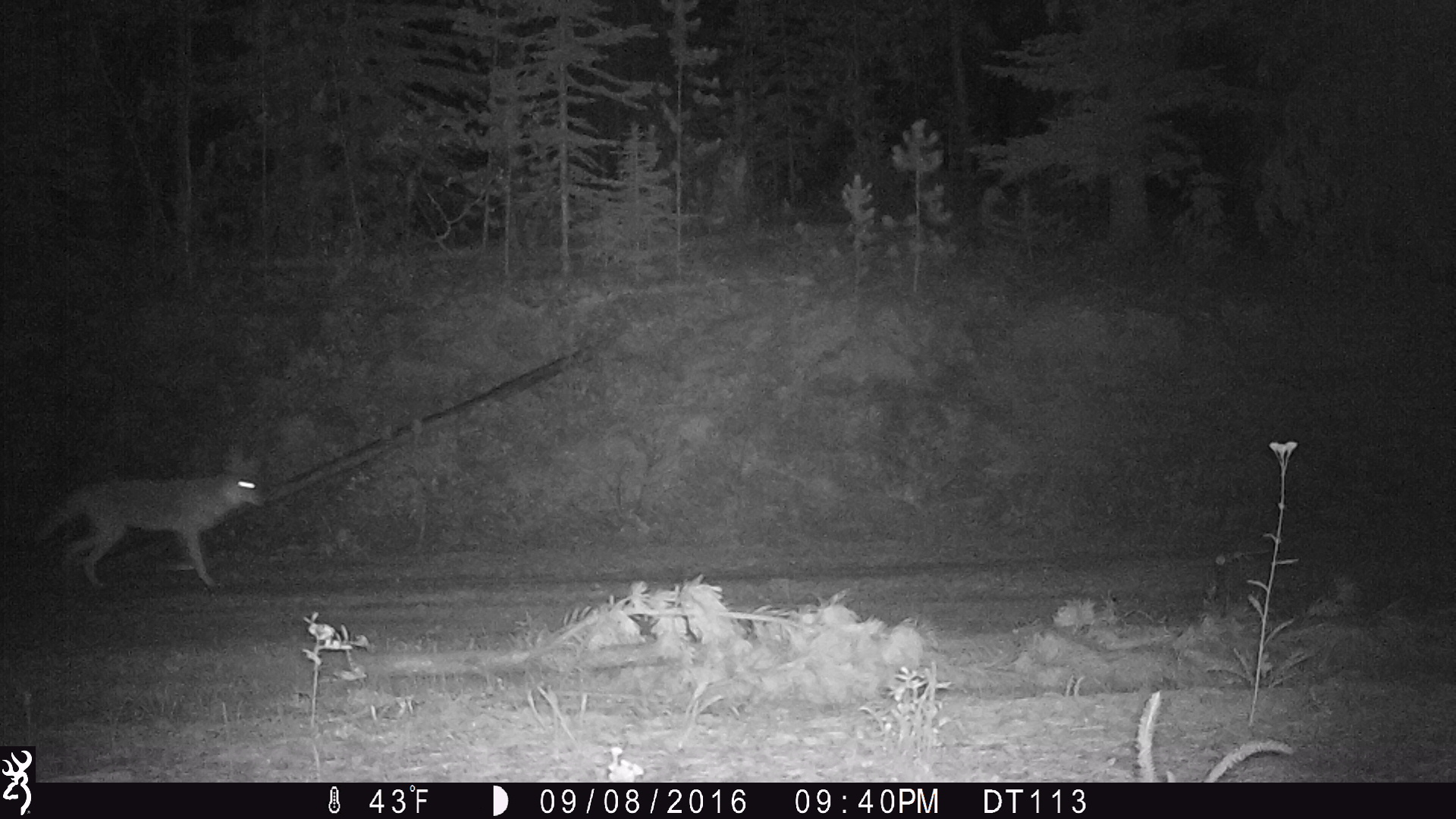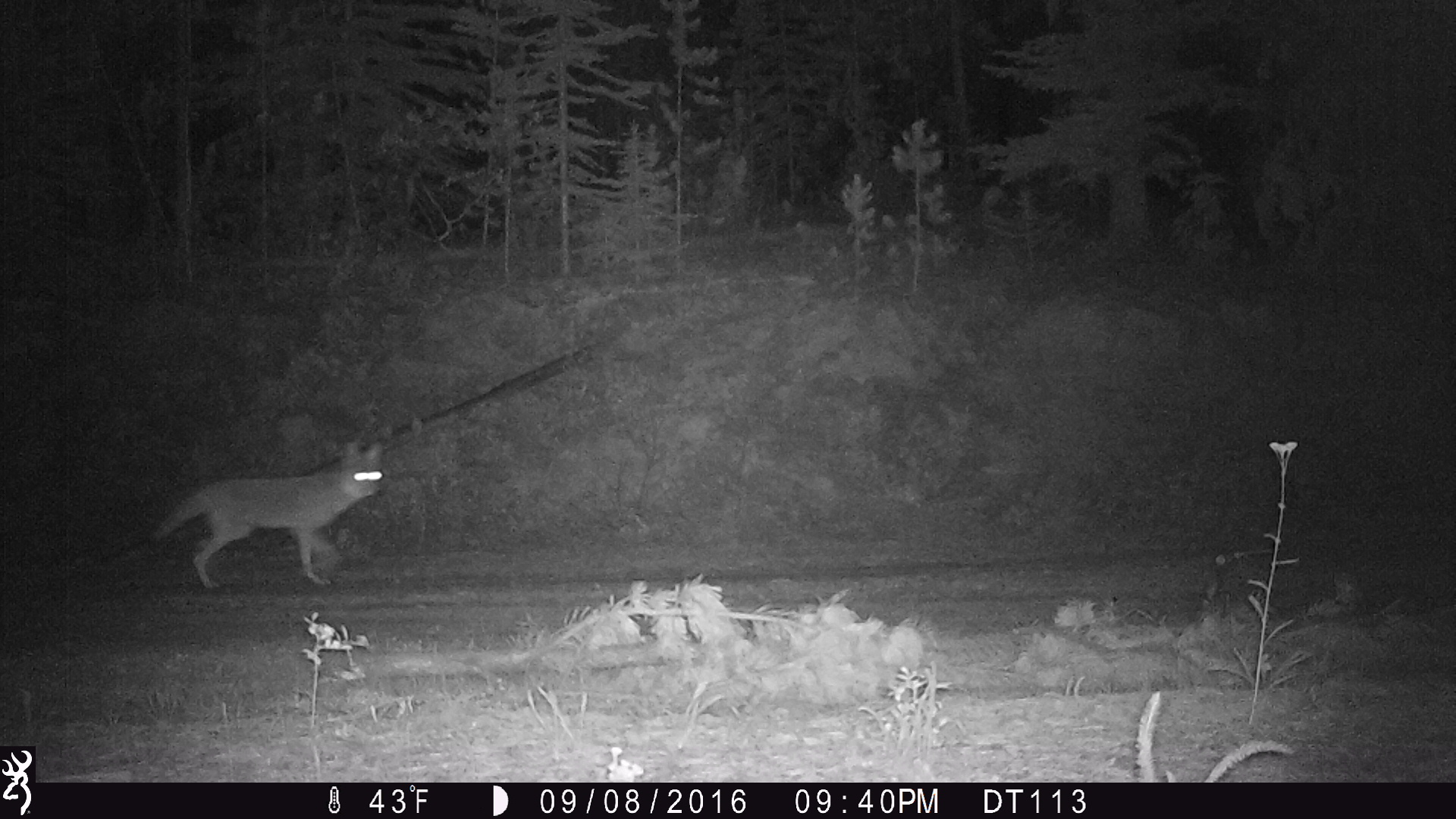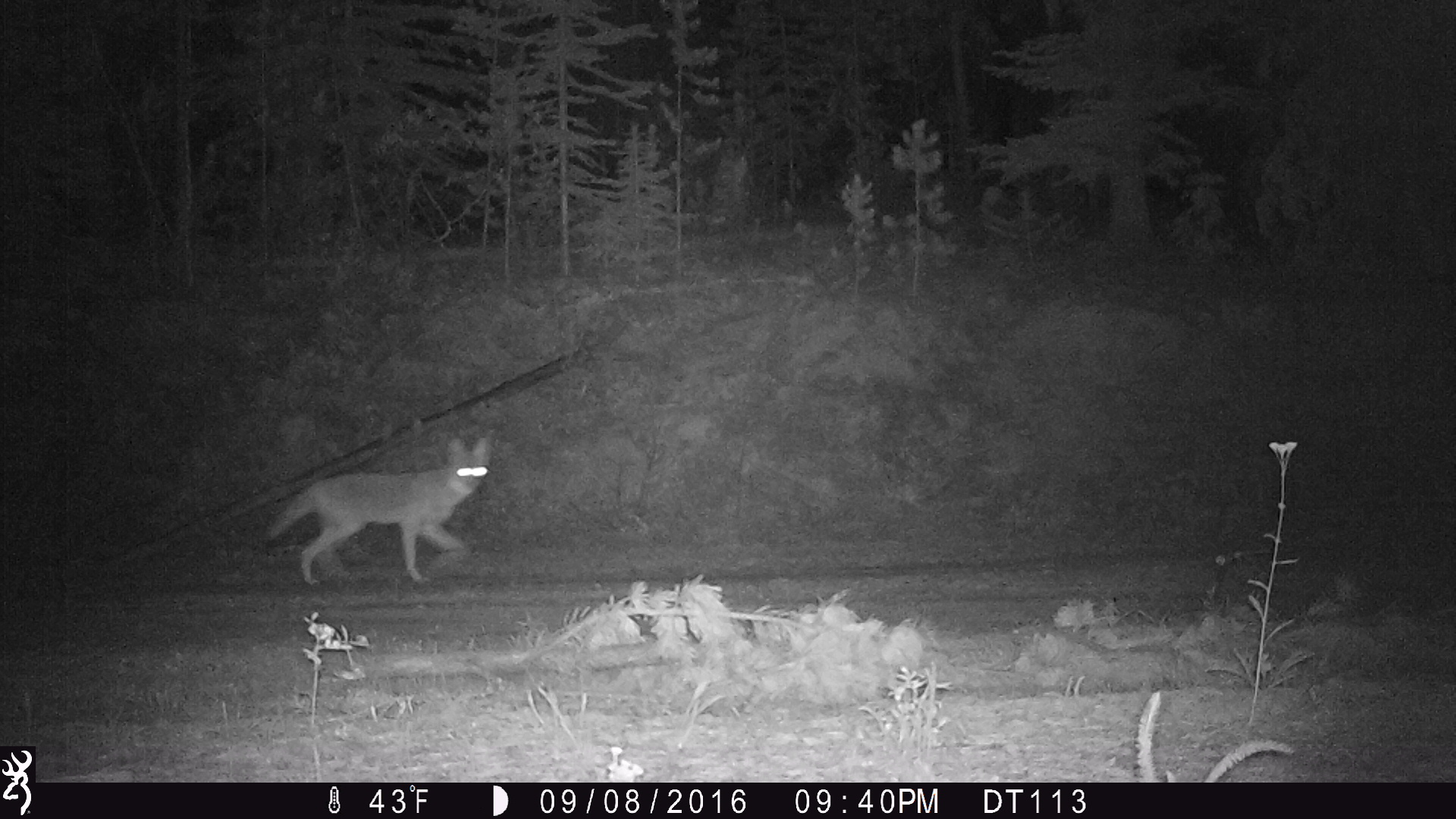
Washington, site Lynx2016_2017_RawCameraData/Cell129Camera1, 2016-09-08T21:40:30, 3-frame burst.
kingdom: Animalia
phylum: Chordata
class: Mammalia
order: Carnivora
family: Canidae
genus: Canis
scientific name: Canis latrans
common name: coyote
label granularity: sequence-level